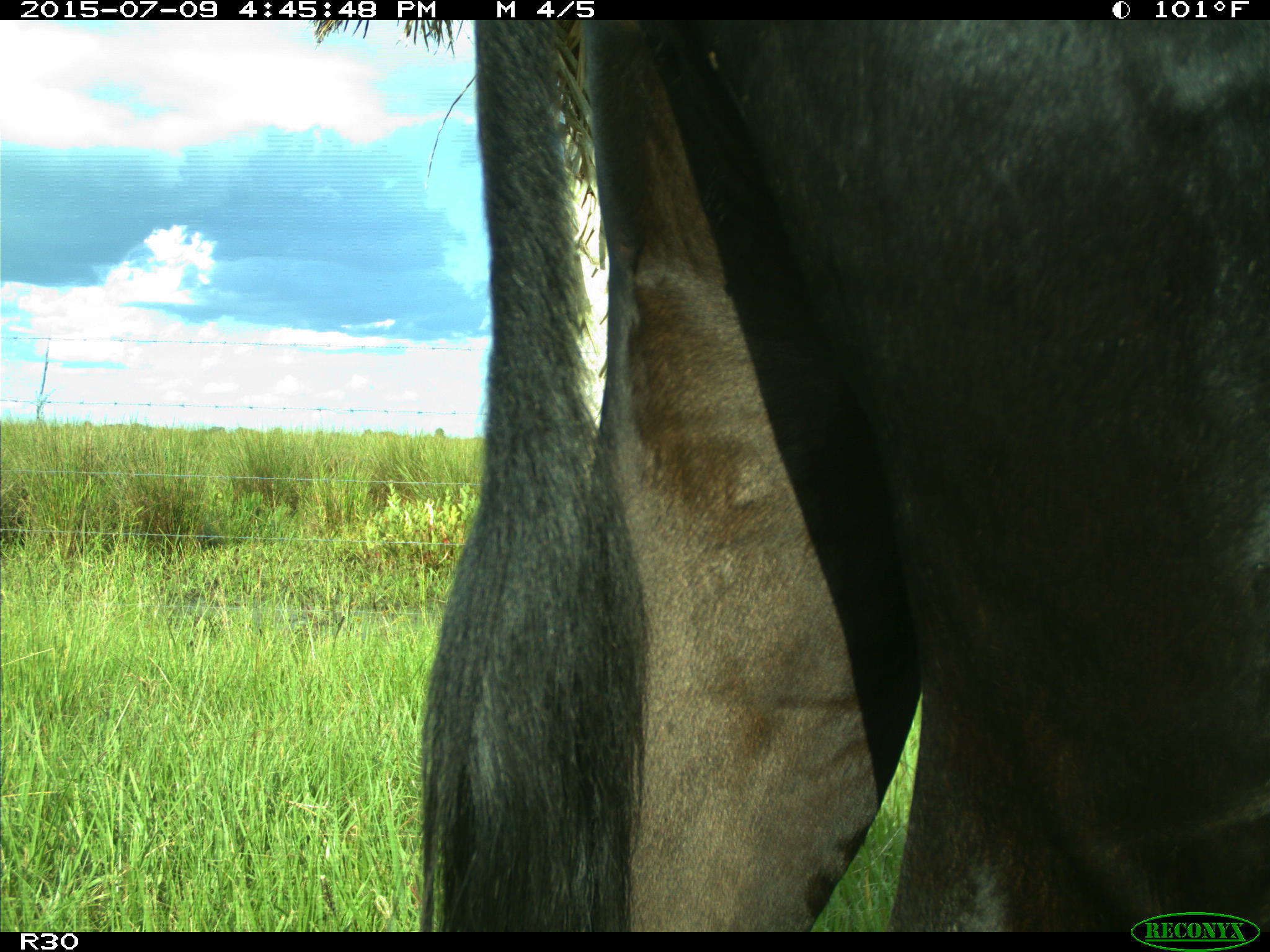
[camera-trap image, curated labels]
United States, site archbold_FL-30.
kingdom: Animalia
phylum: Chordata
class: Mammalia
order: Artiodactyla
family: Bovidae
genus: Bos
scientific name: Bos taurus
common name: domestic cow